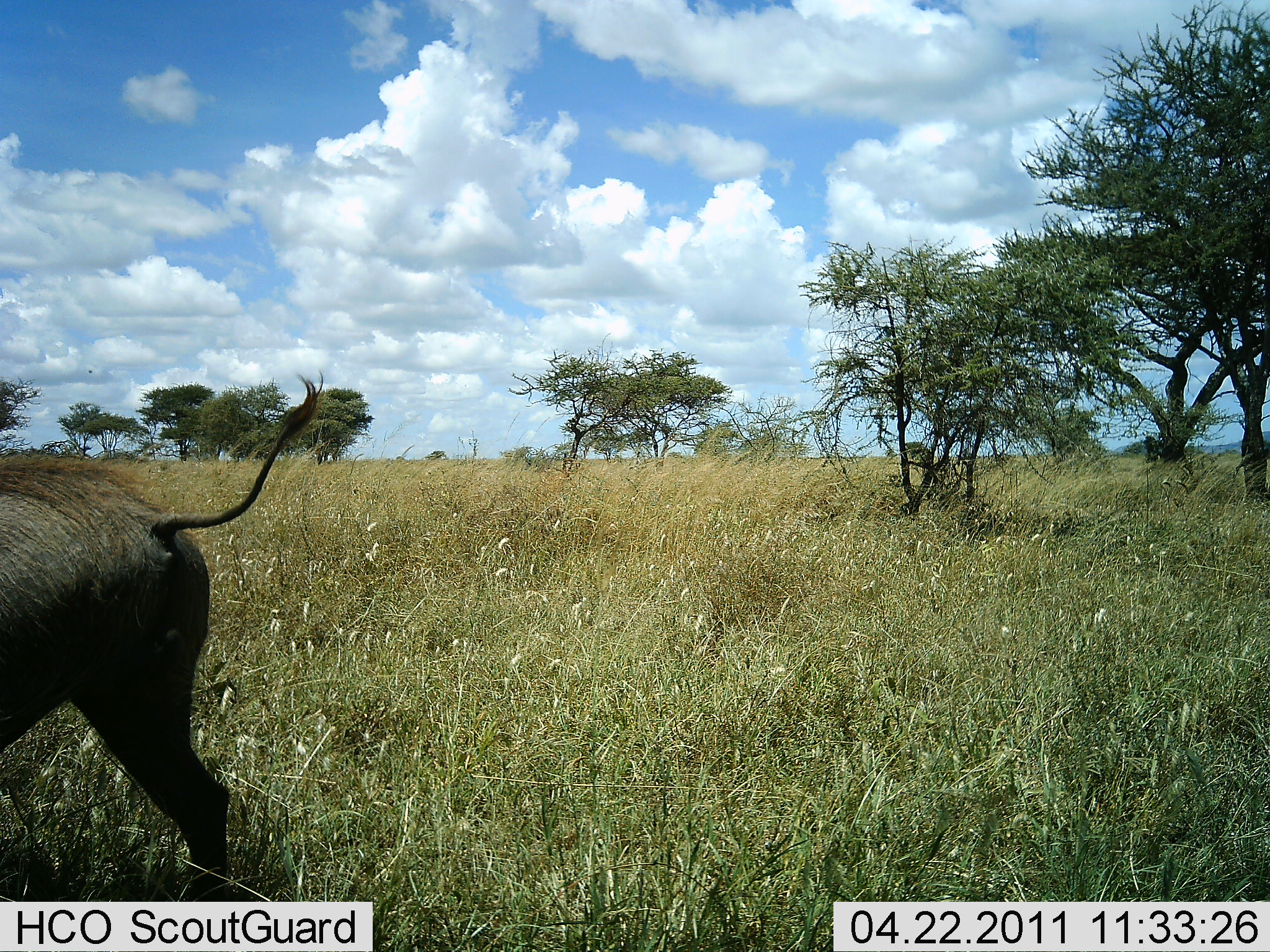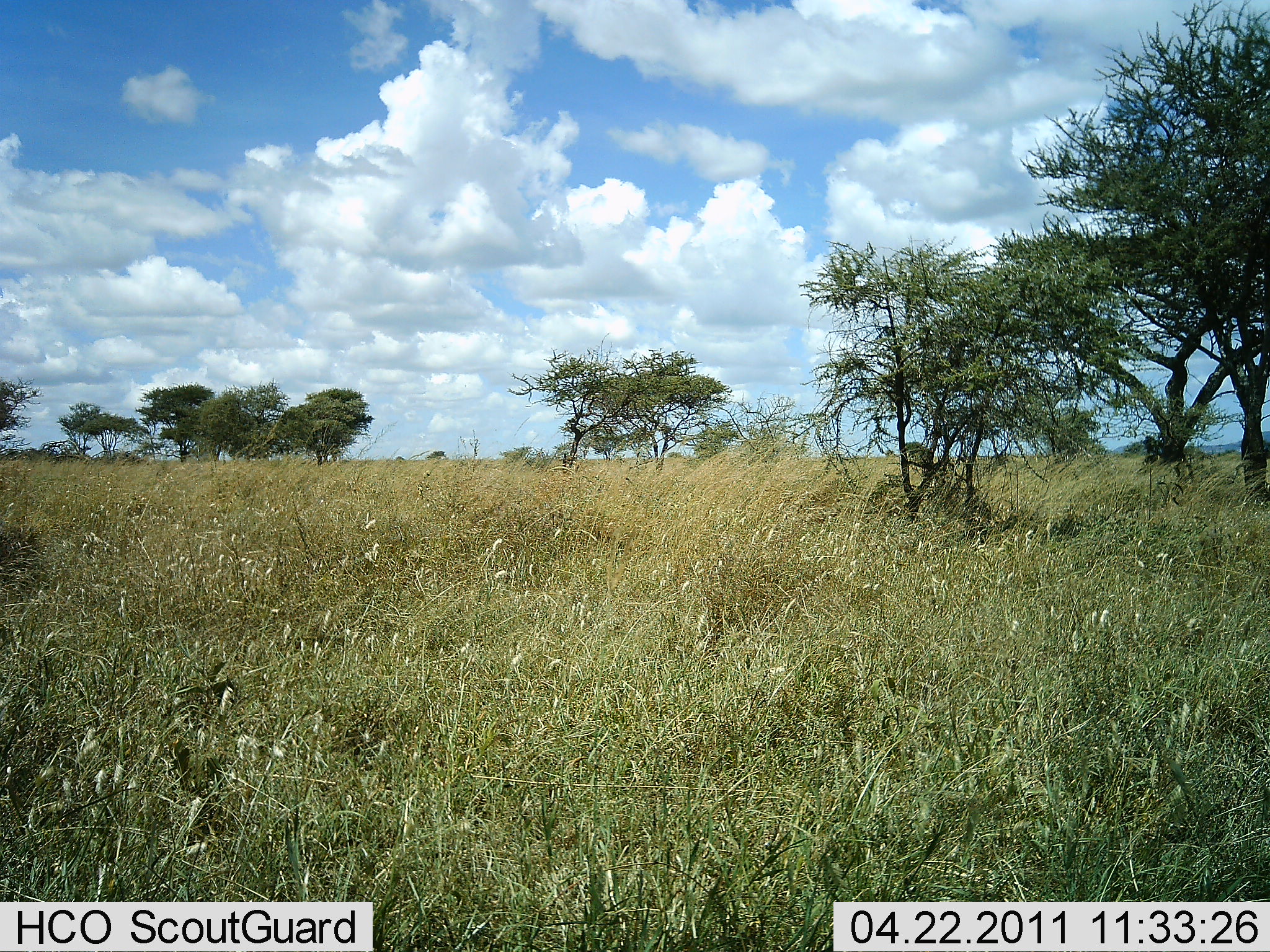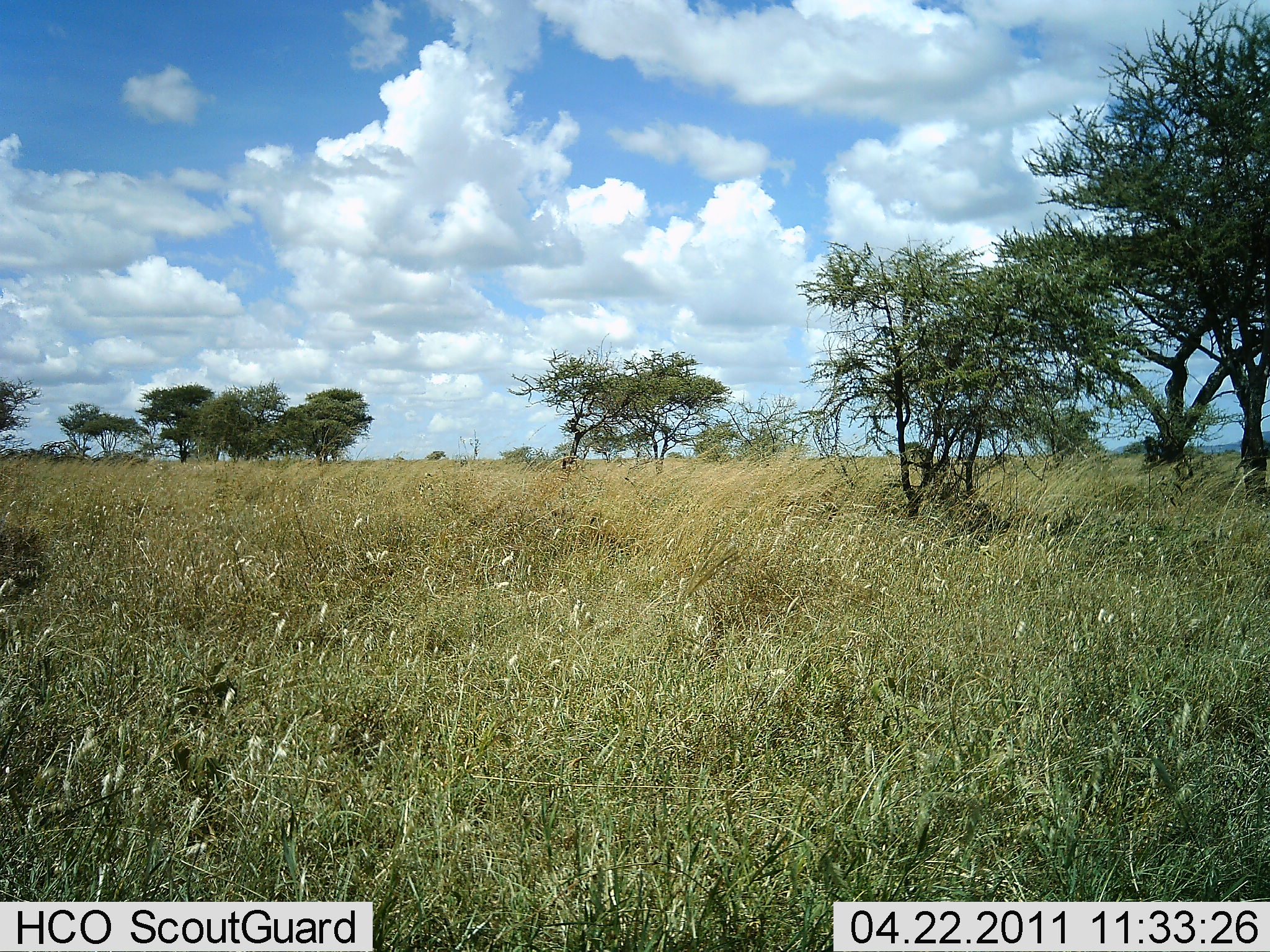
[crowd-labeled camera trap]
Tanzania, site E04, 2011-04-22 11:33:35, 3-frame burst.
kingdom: Animalia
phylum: Chordata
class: Mammalia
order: Artiodactyla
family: Suidae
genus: Phacochoerus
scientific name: Phacochoerus africanus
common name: warthog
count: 1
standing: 6%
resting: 0%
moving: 94%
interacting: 0%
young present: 0%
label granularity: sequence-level